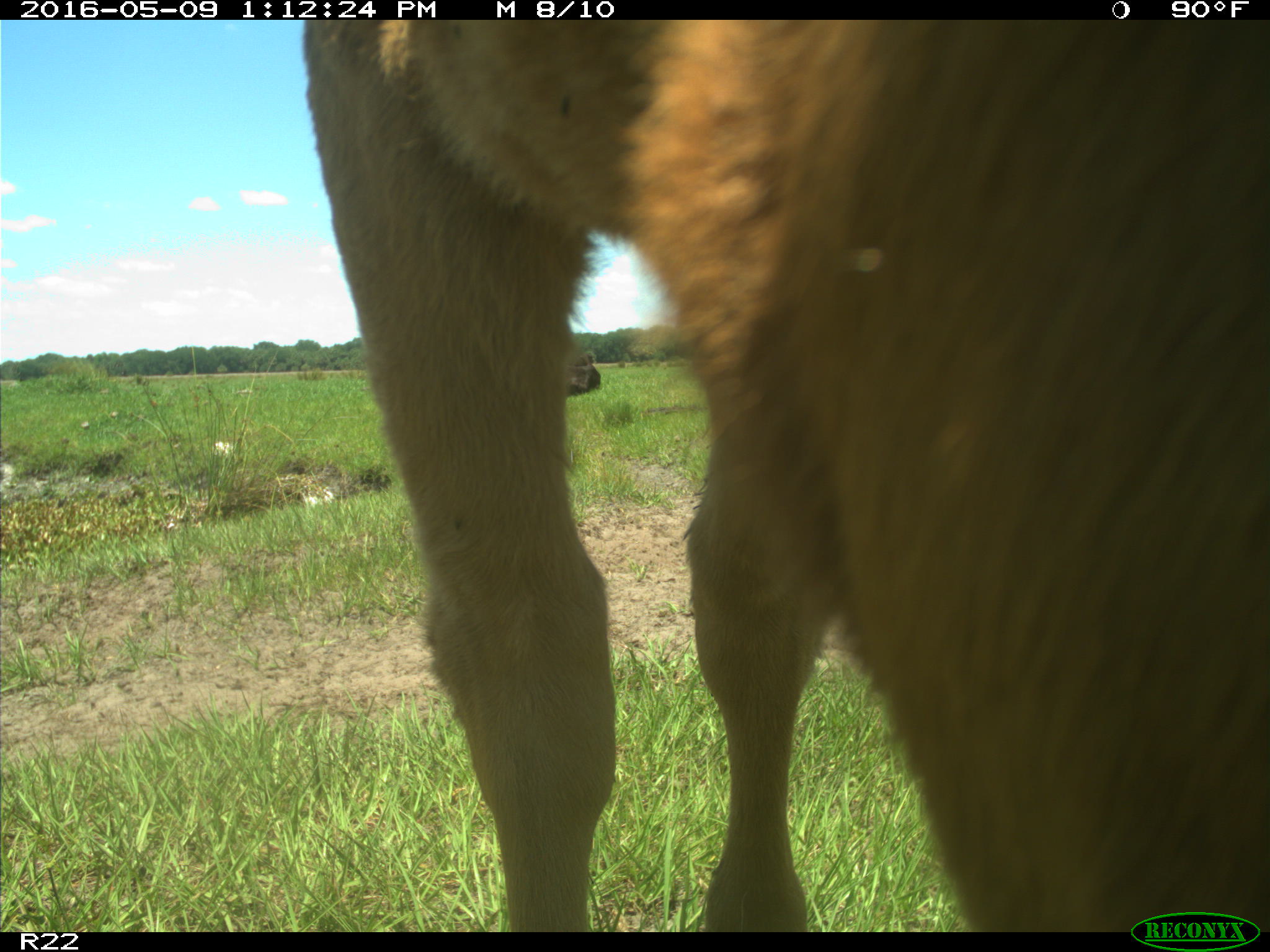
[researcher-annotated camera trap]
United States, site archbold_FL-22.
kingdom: Animalia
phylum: Chordata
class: Mammalia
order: Artiodactyla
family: Bovidae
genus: Bos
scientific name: Bos taurus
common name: domestic cow